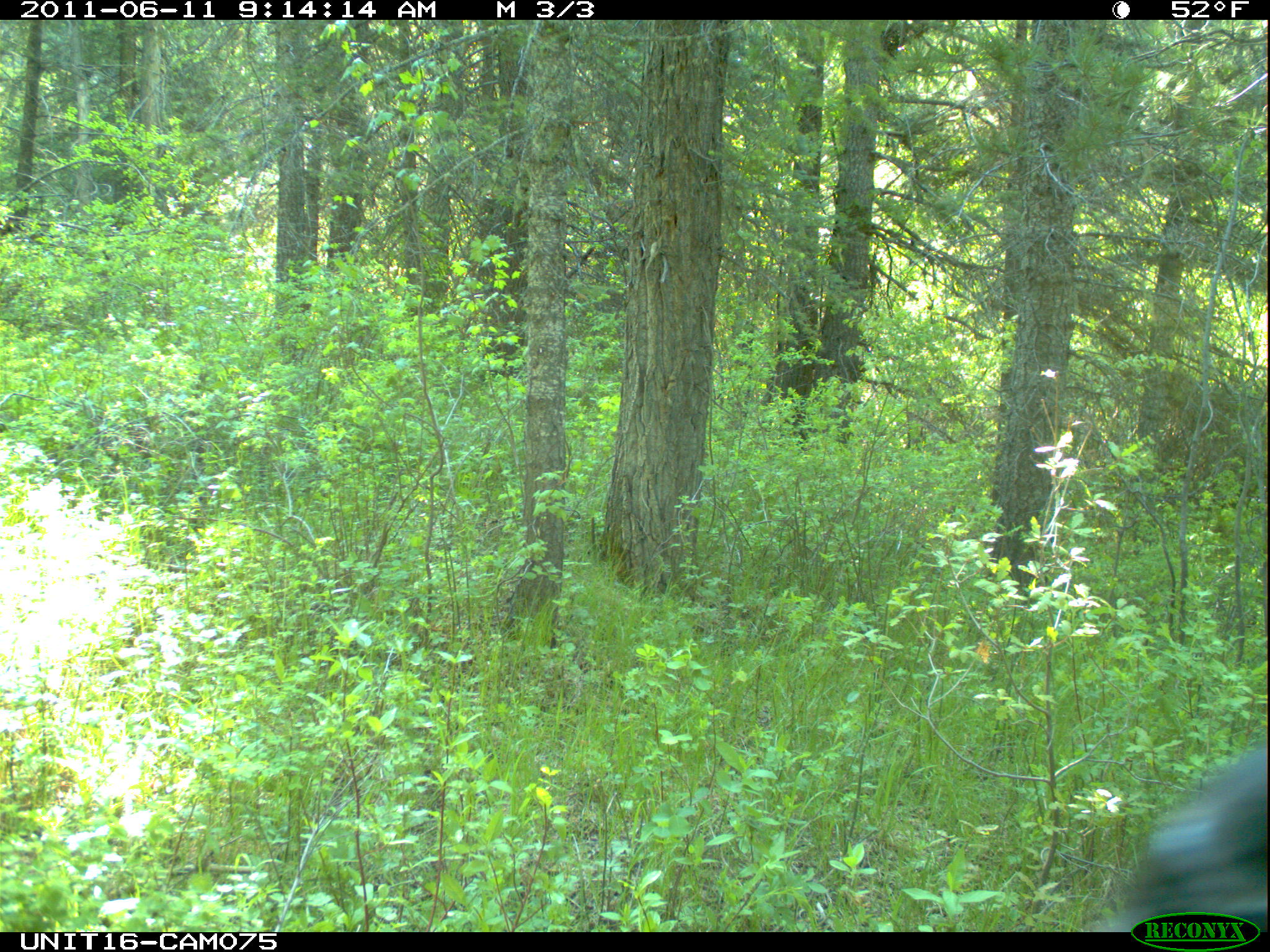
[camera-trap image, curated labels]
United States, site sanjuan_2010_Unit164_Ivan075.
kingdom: Animalia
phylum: Chordata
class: Mammalia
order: Artiodactyla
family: Cervidae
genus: Cervus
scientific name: Cervus elaphus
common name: red deer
Cervus elaphus (red deer).